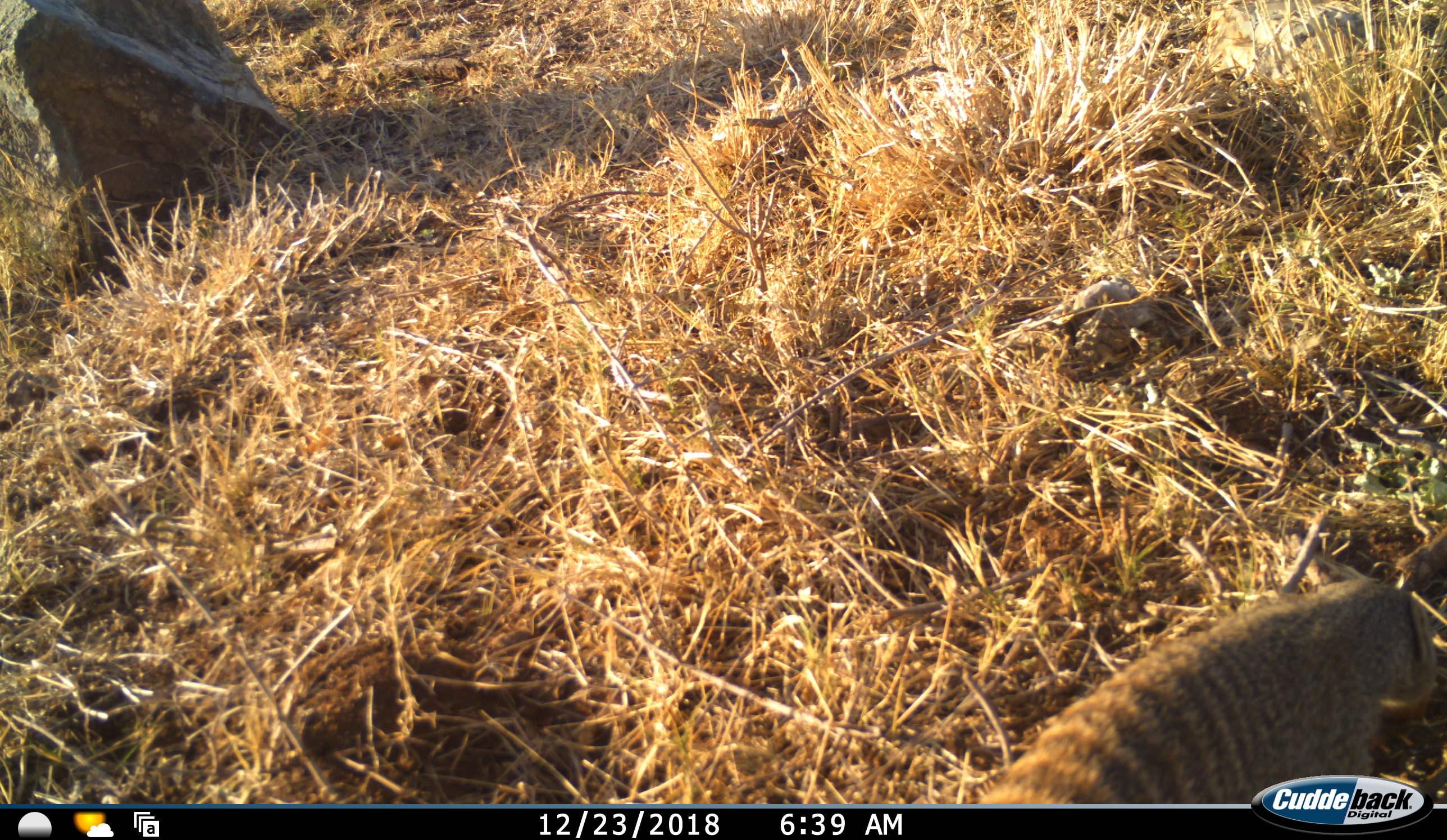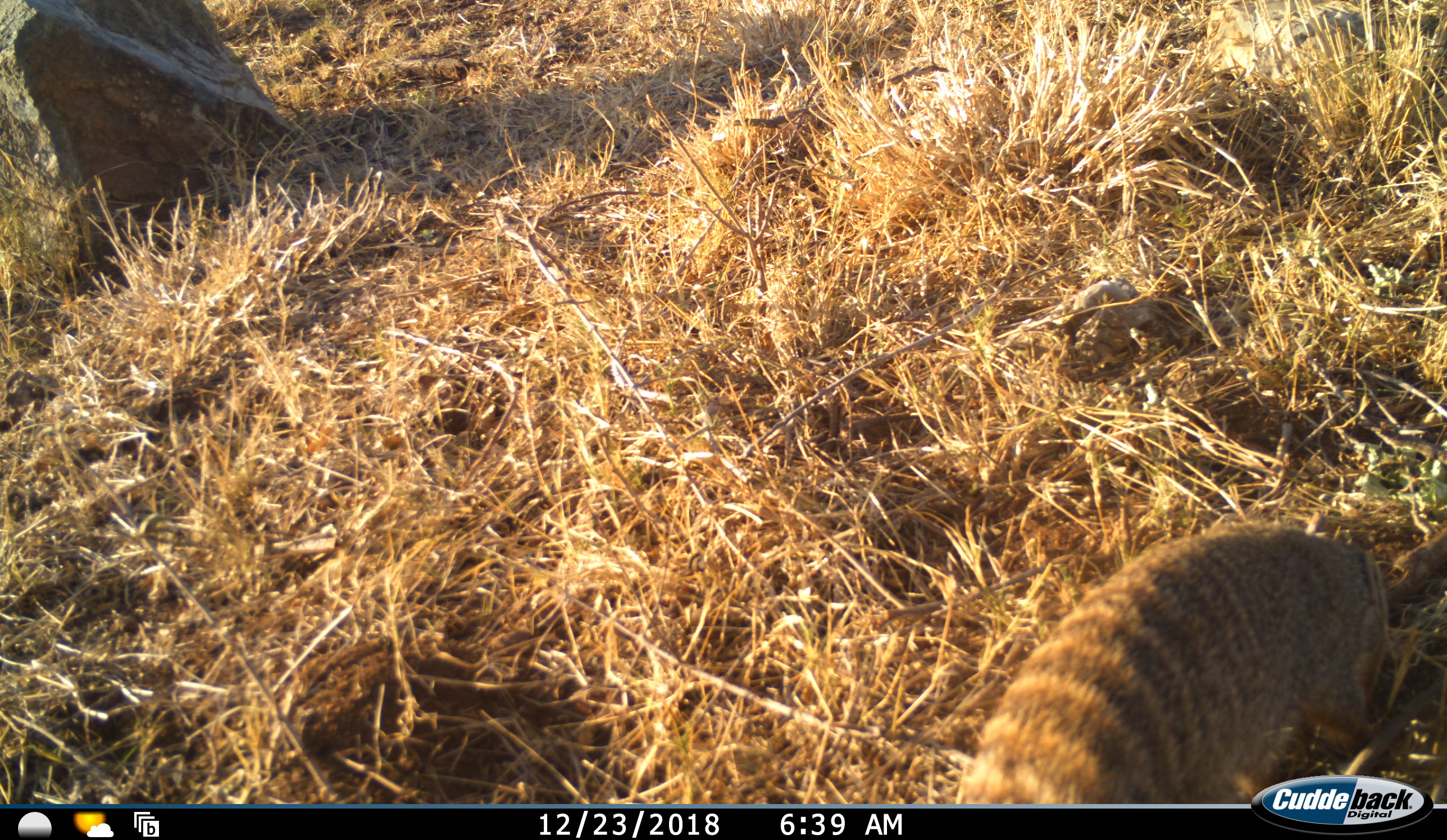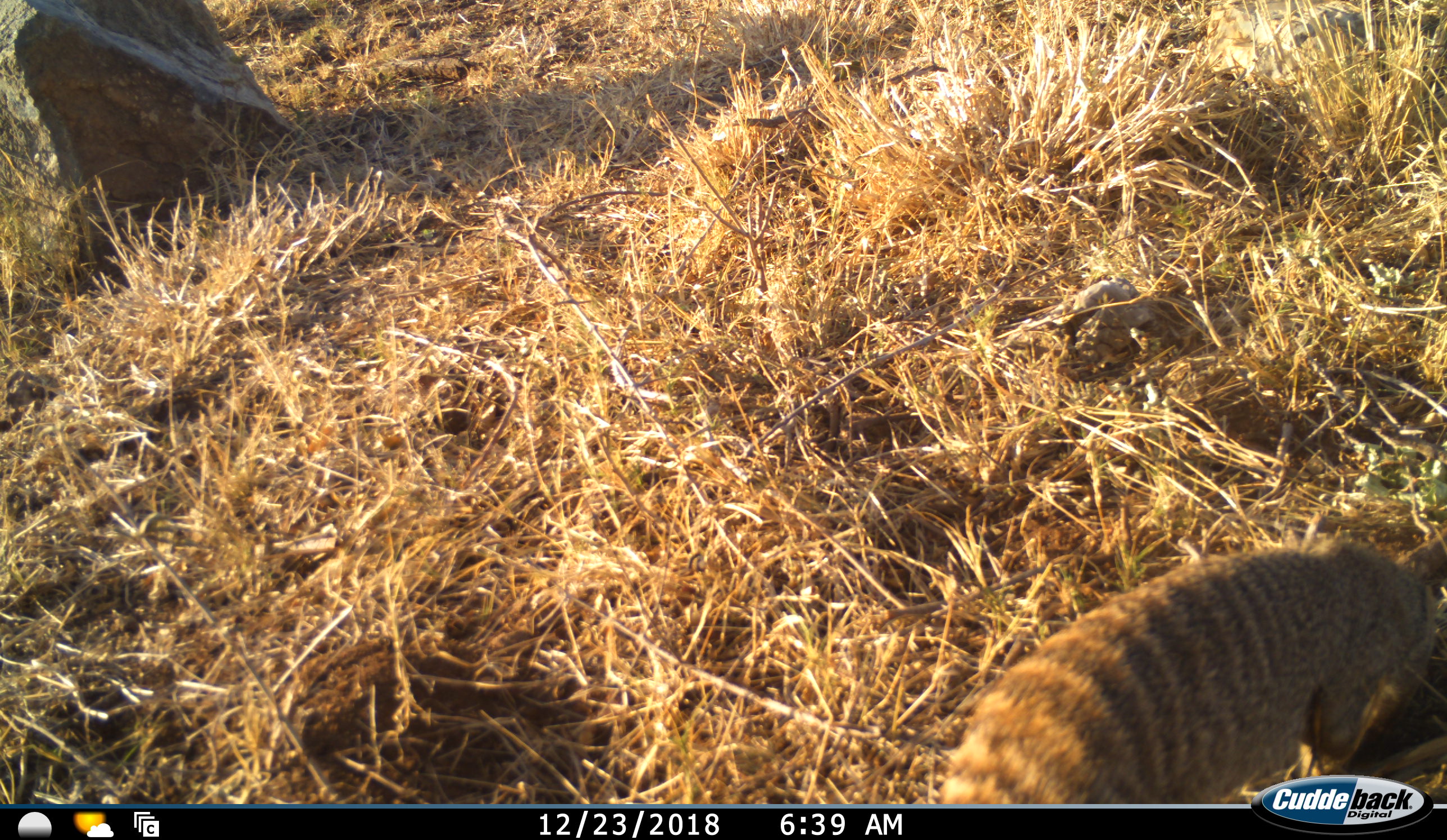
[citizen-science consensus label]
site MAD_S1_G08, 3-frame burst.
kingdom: Animalia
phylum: Chordata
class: Mammalia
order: Carnivora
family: Herpestidae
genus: Mungos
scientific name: Mungos mungo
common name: banded mongoose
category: mongoosebanded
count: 1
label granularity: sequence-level